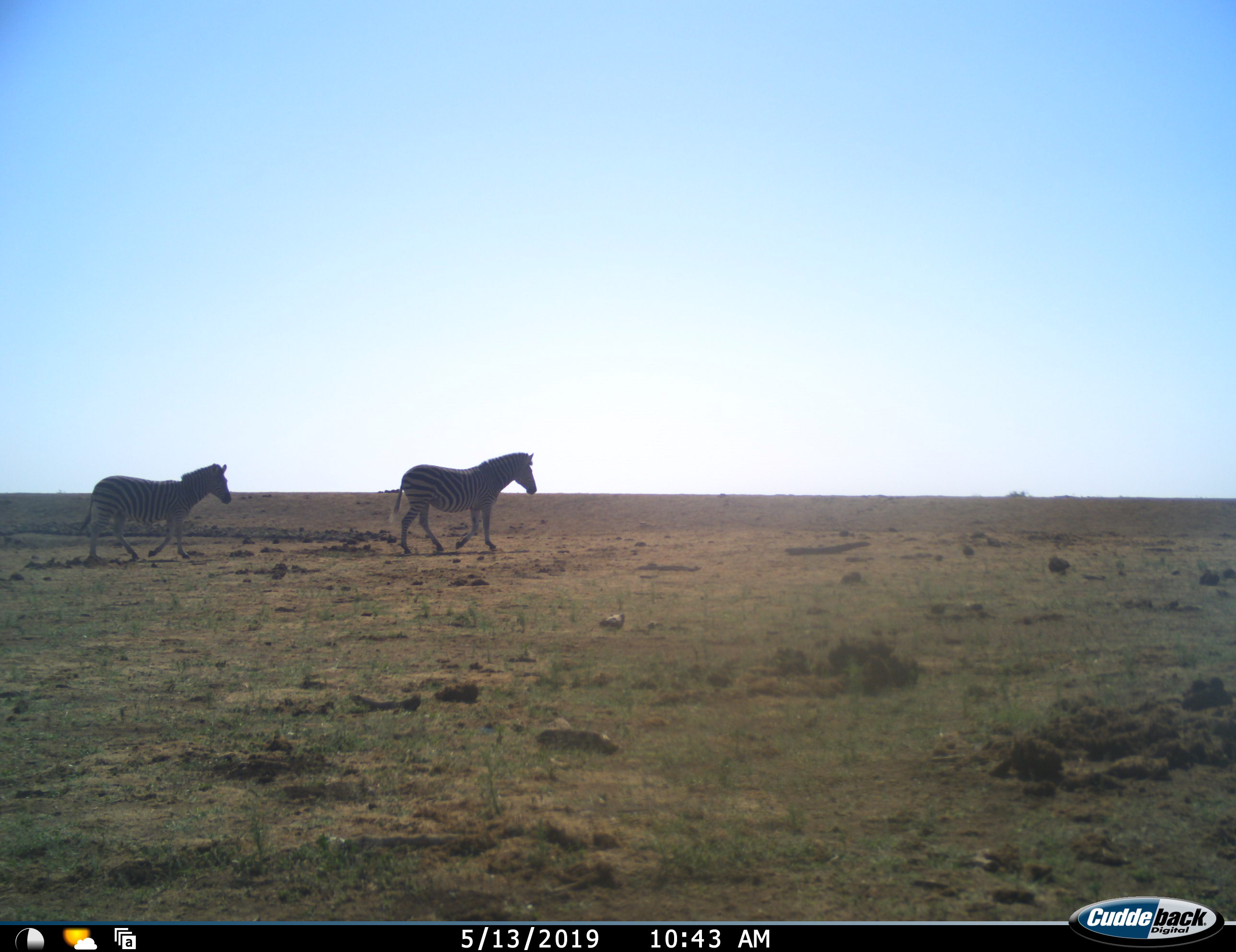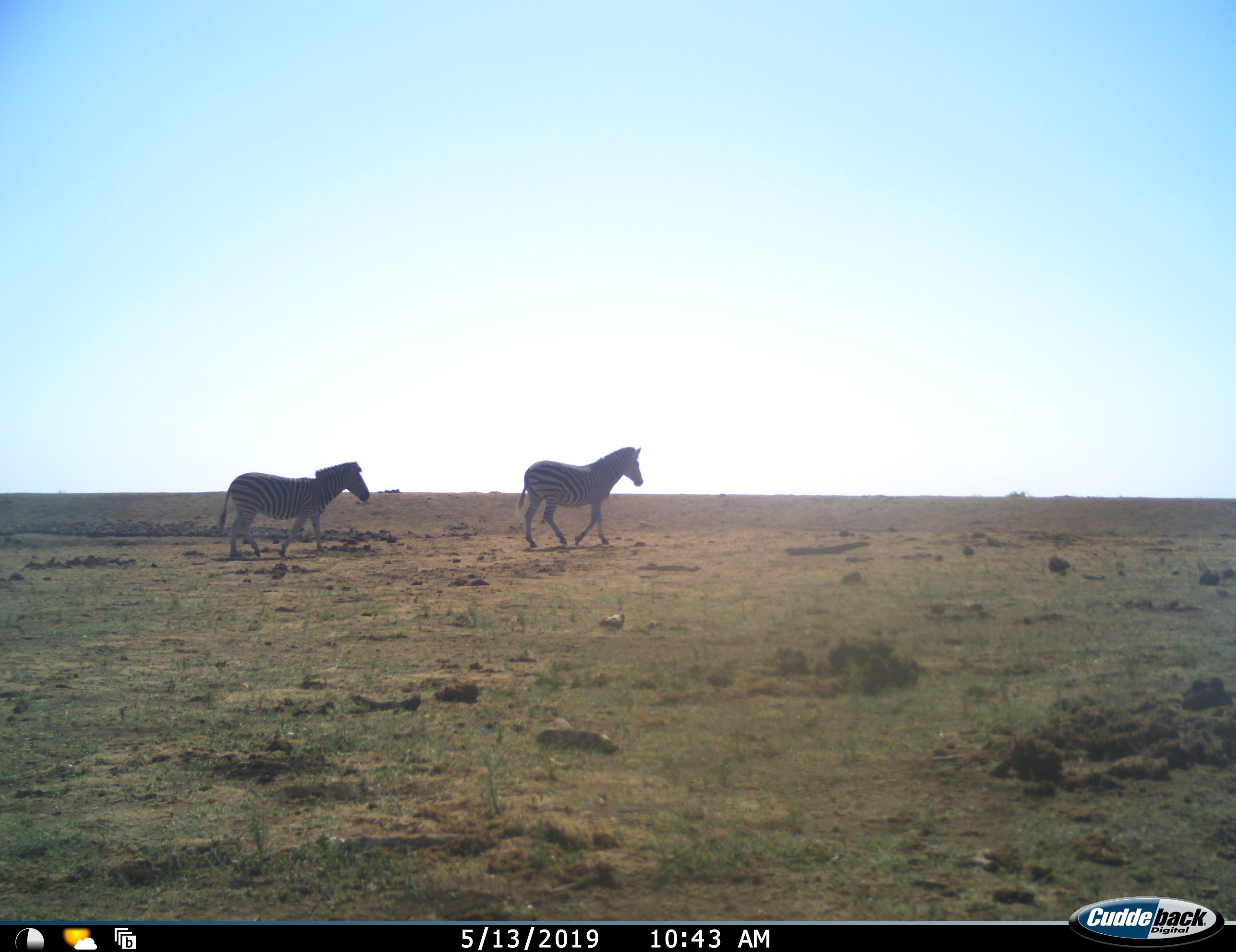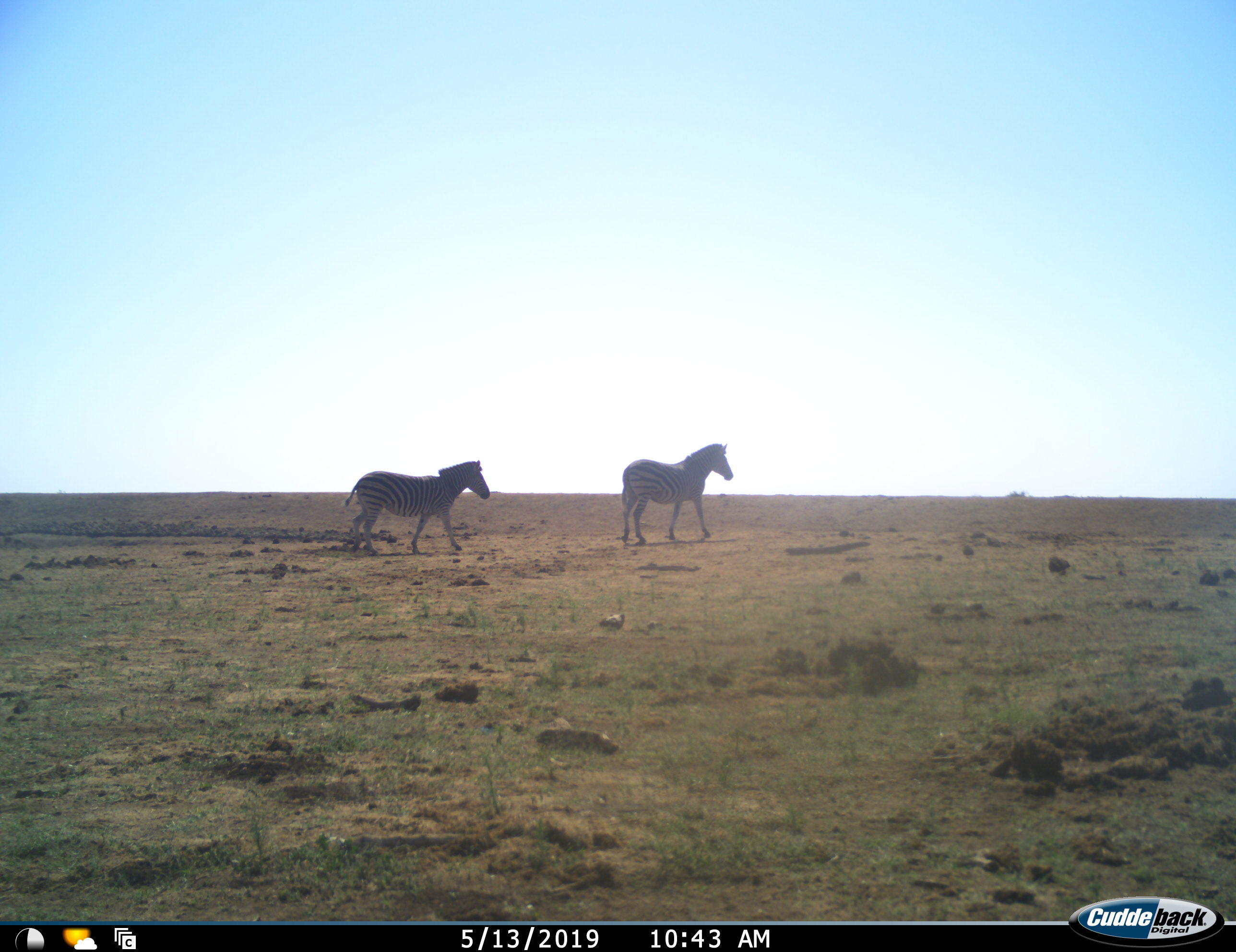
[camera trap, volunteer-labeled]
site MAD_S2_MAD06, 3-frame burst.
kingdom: Animalia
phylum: Chordata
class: Mammalia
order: Perissodactyla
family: Equidae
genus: Equus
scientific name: Equus quagga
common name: plains zebra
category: zebraplains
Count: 2.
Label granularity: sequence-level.